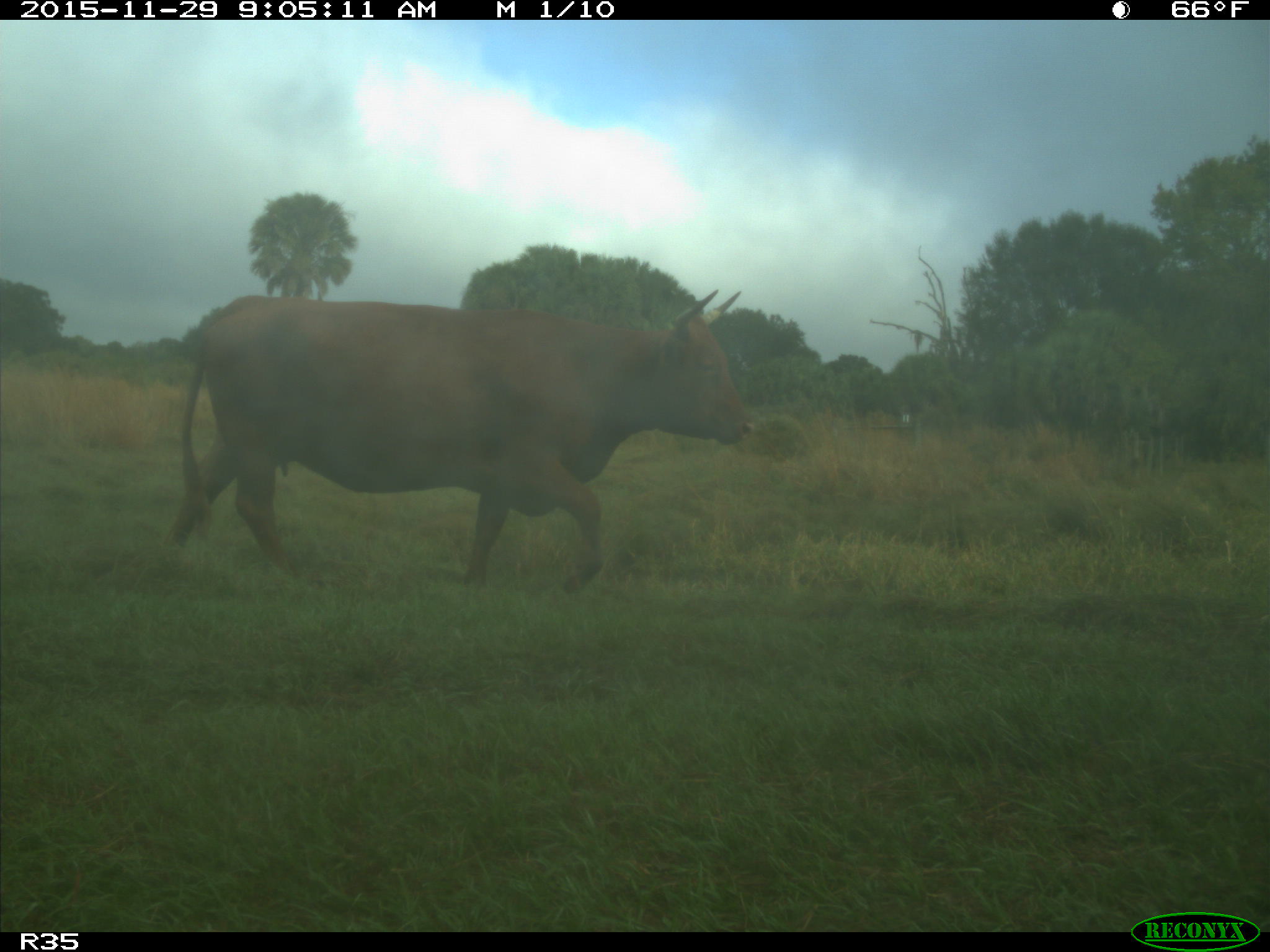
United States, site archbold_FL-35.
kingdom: Animalia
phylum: Chordata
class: Mammalia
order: Artiodactyla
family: Bovidae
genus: Bos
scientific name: Bos taurus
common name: domestic cow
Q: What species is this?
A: Bos taurus (domestic cow).